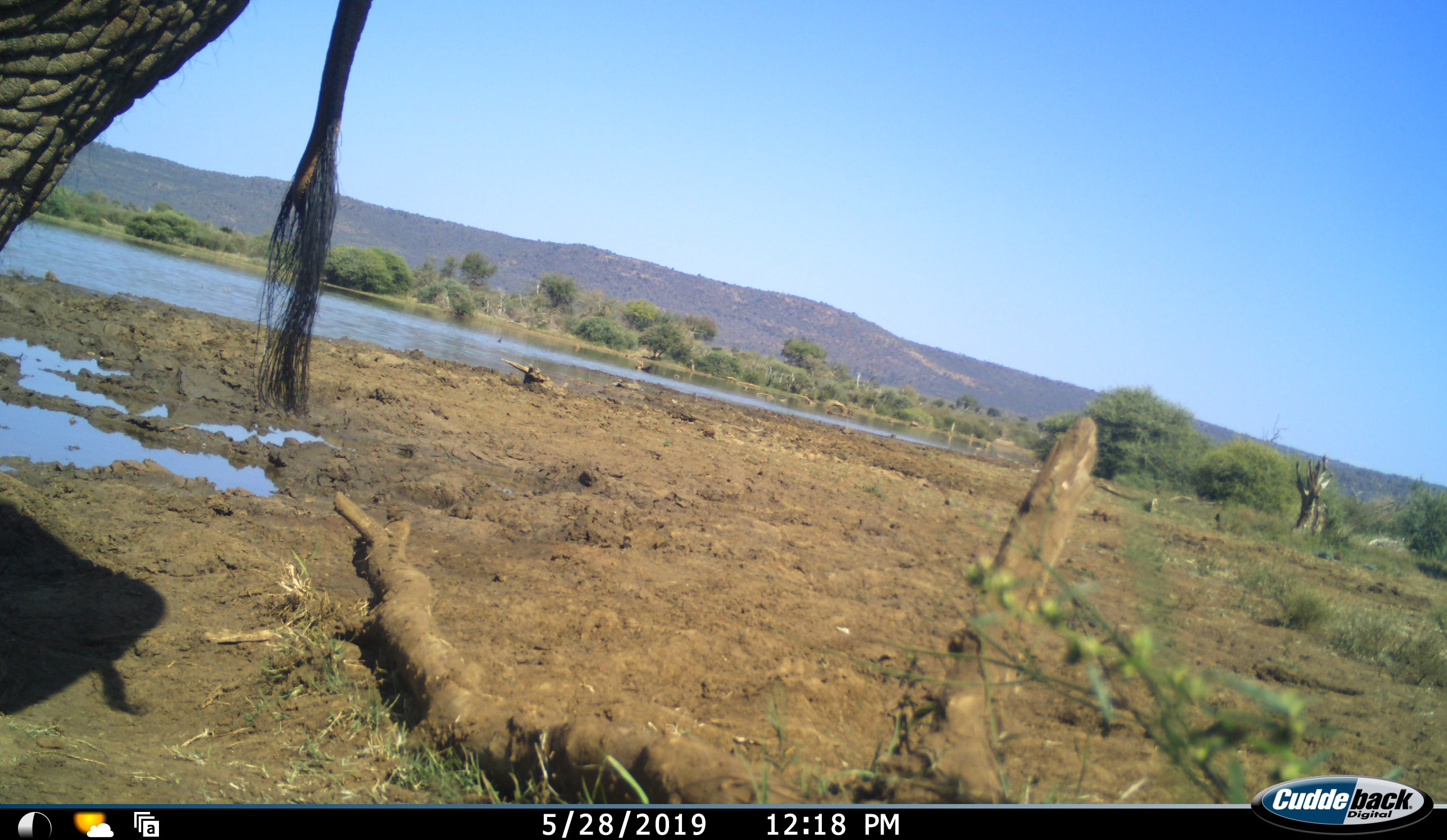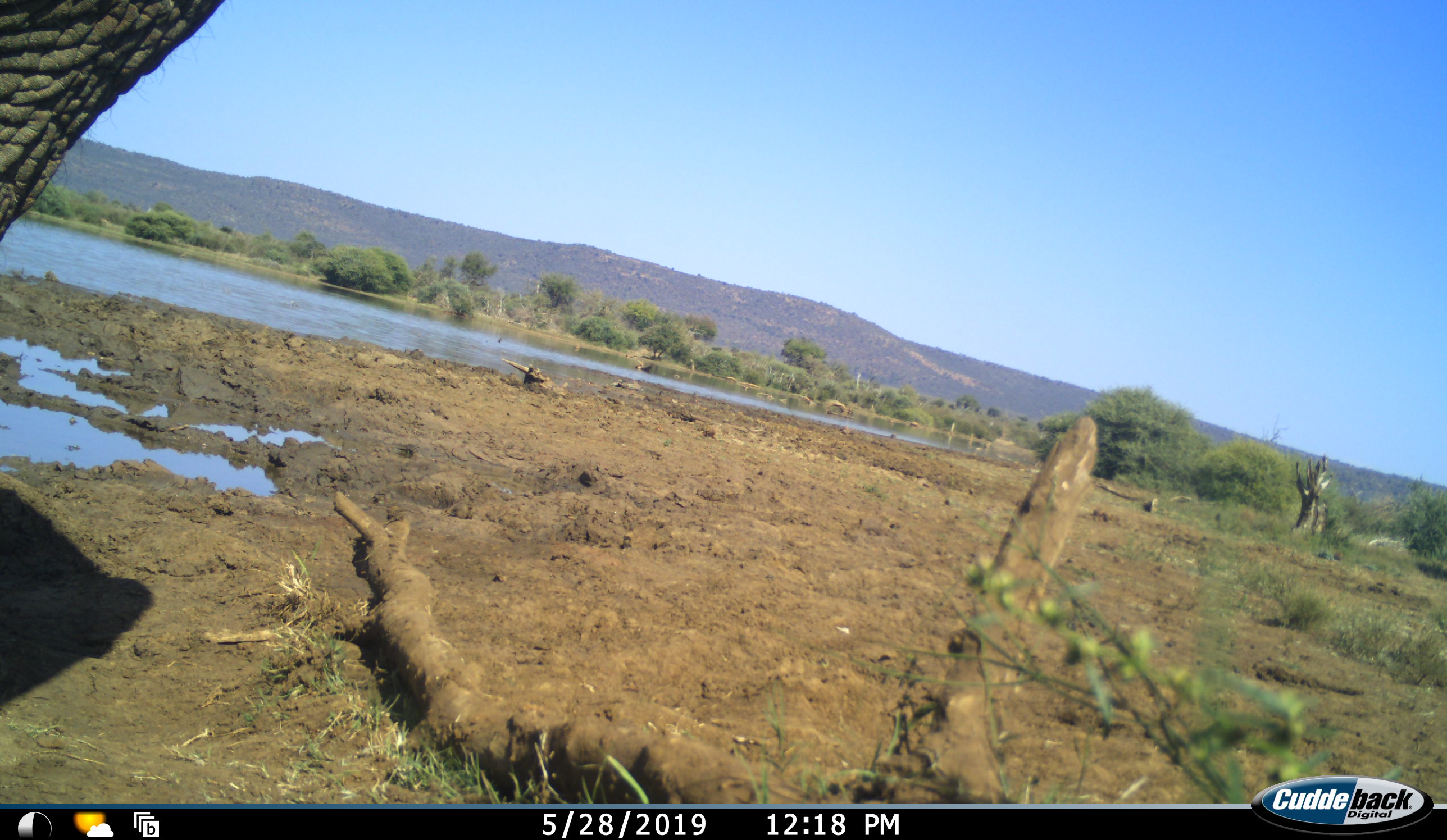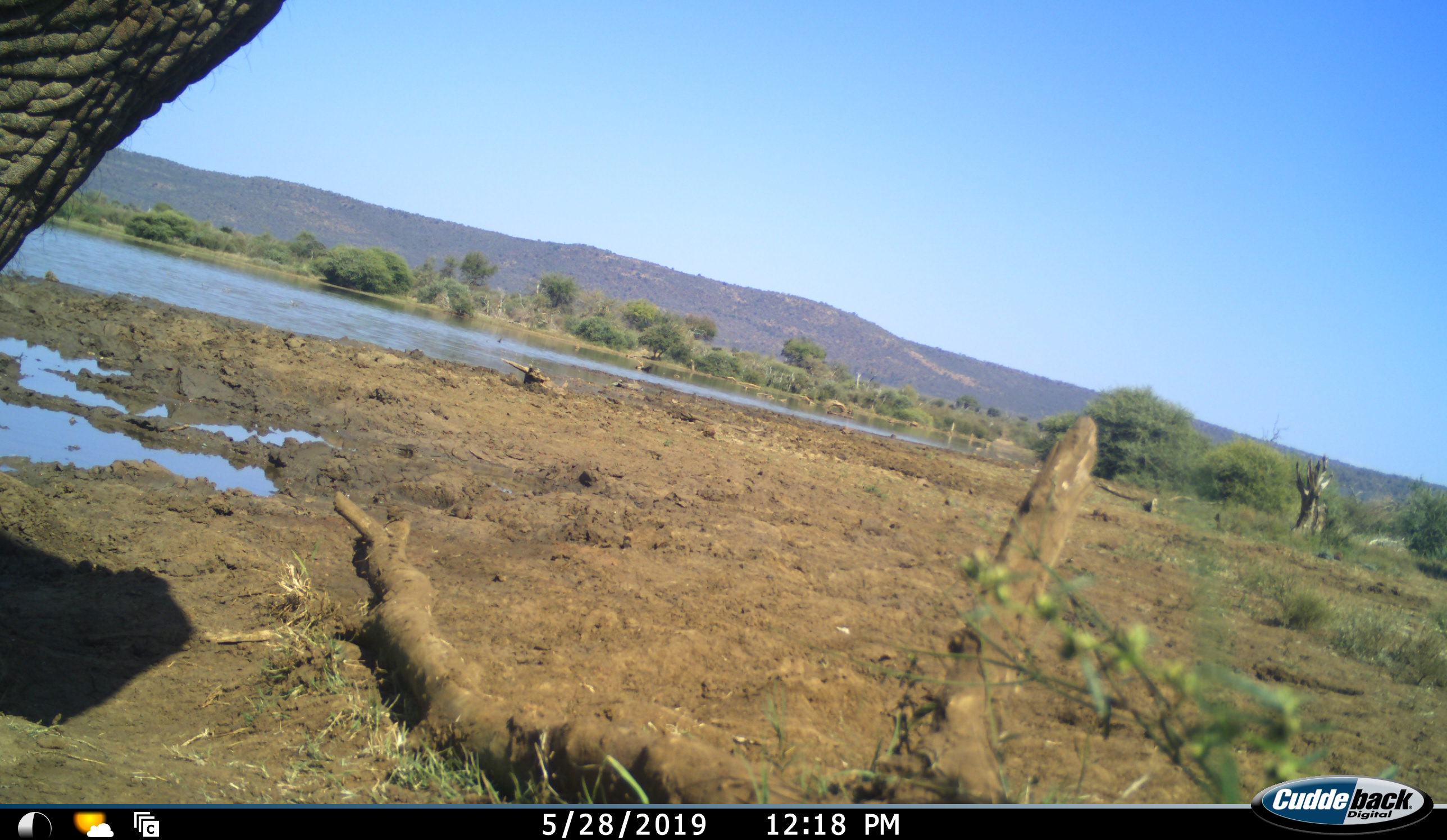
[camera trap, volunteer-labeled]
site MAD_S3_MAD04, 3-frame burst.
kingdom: Animalia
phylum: Chordata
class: Mammalia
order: Proboscidea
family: Elephantidae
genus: Loxodonta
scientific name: Loxodonta africana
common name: african bush elephant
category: elephant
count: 1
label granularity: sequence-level